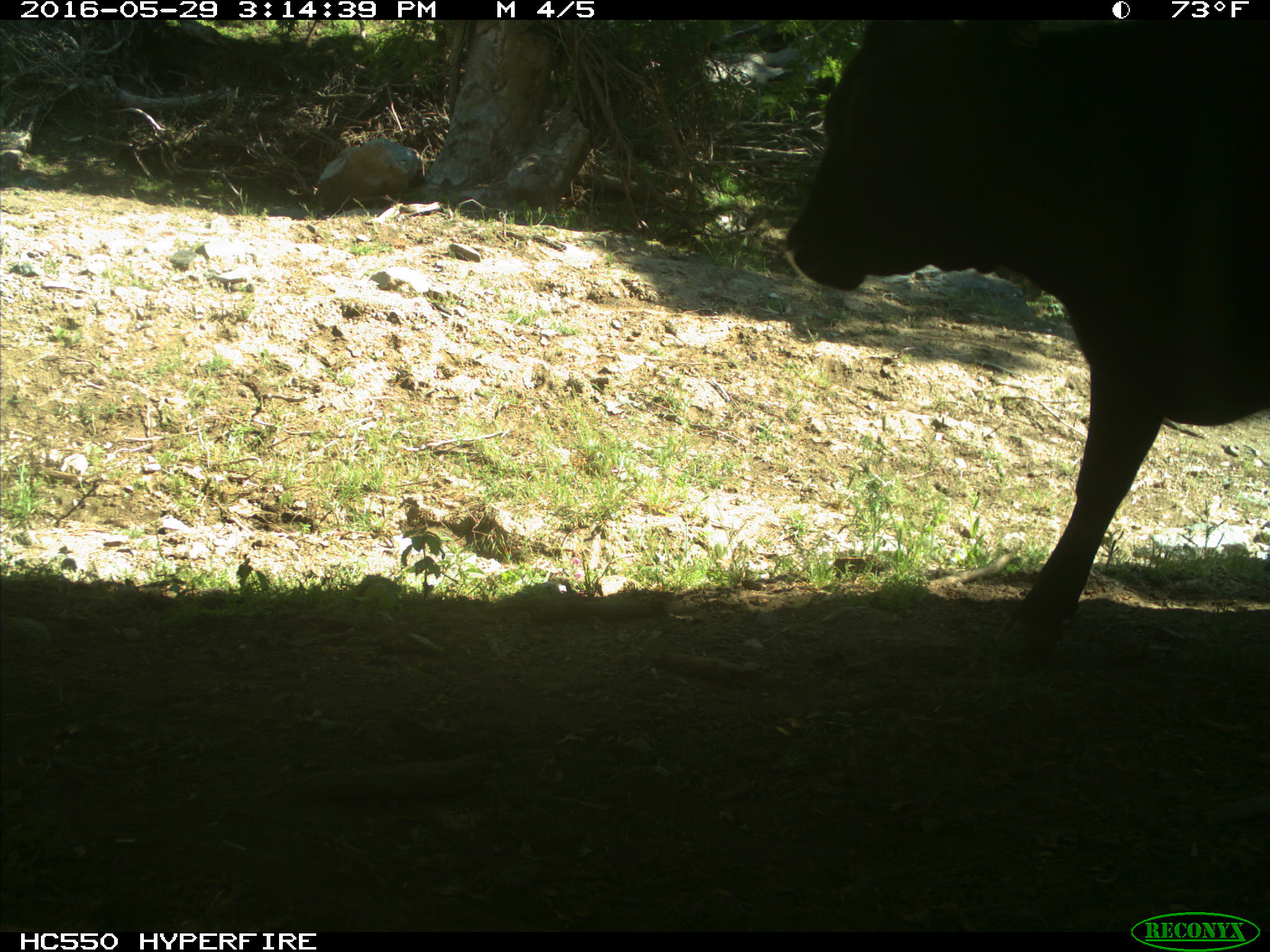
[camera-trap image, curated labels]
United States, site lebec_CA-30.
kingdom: Animalia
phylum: Chordata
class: Mammalia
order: Artiodactyla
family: Bovidae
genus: Bos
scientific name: Bos taurus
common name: domestic cow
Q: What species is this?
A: Bos taurus (domestic cow).